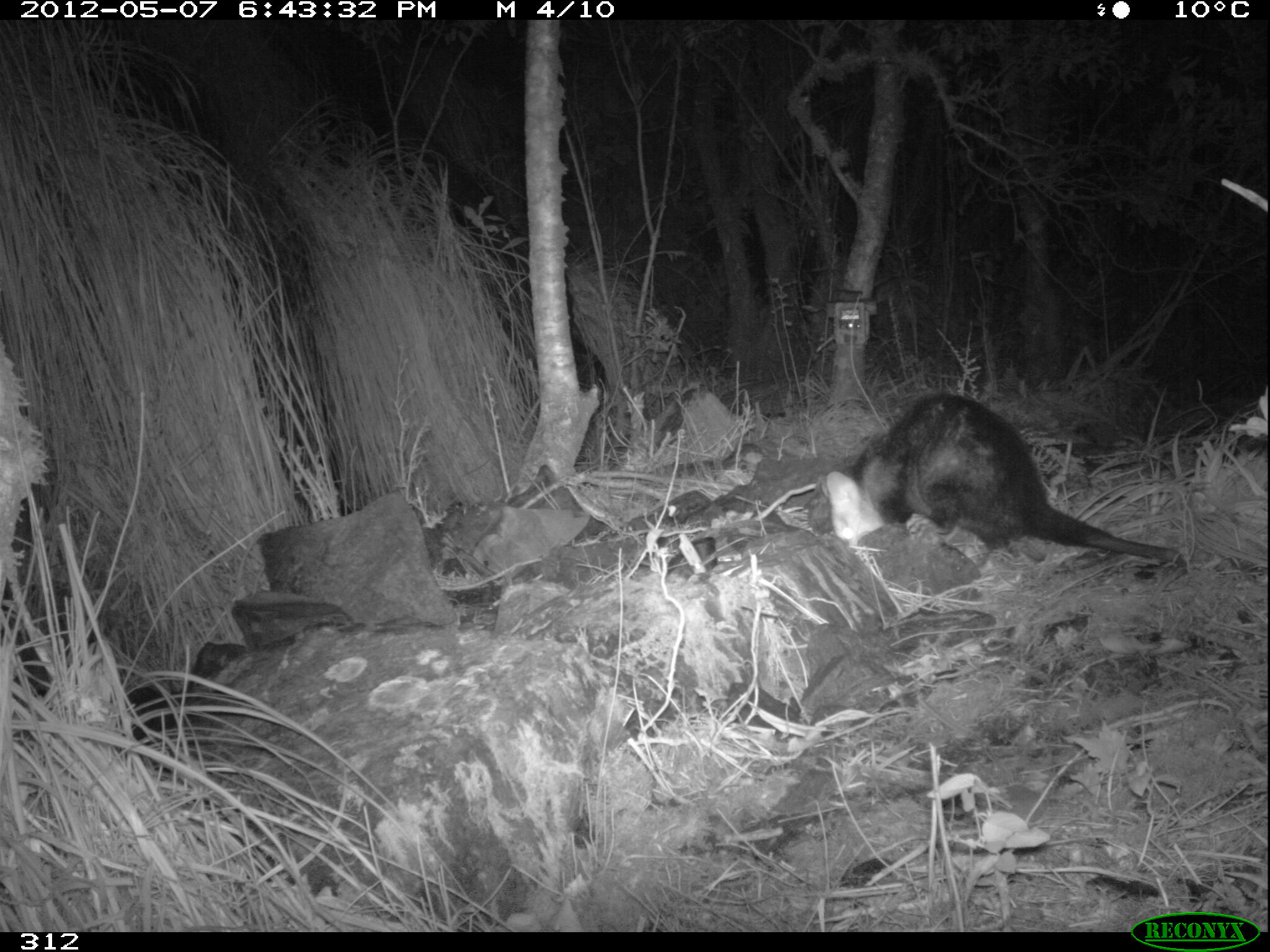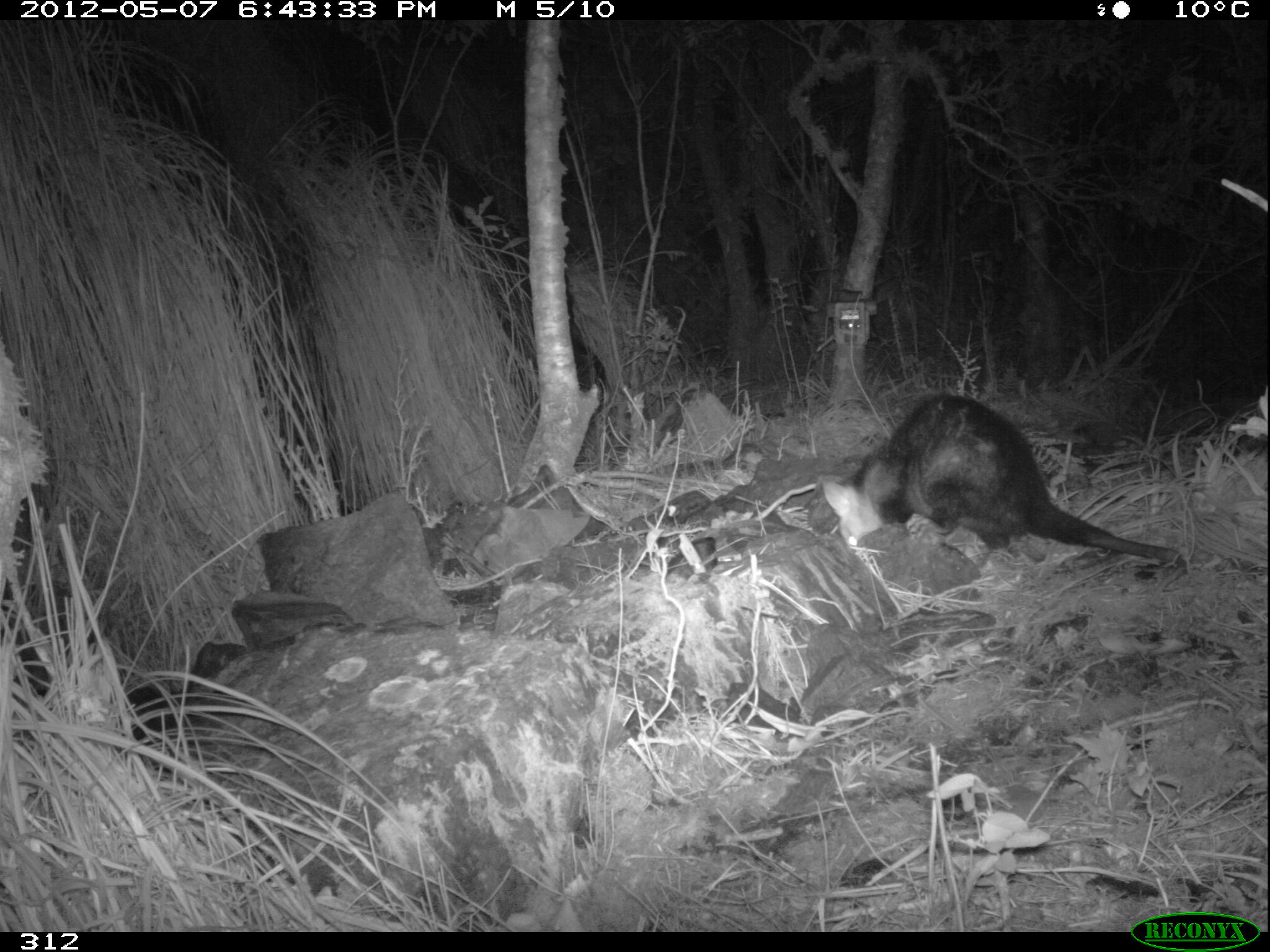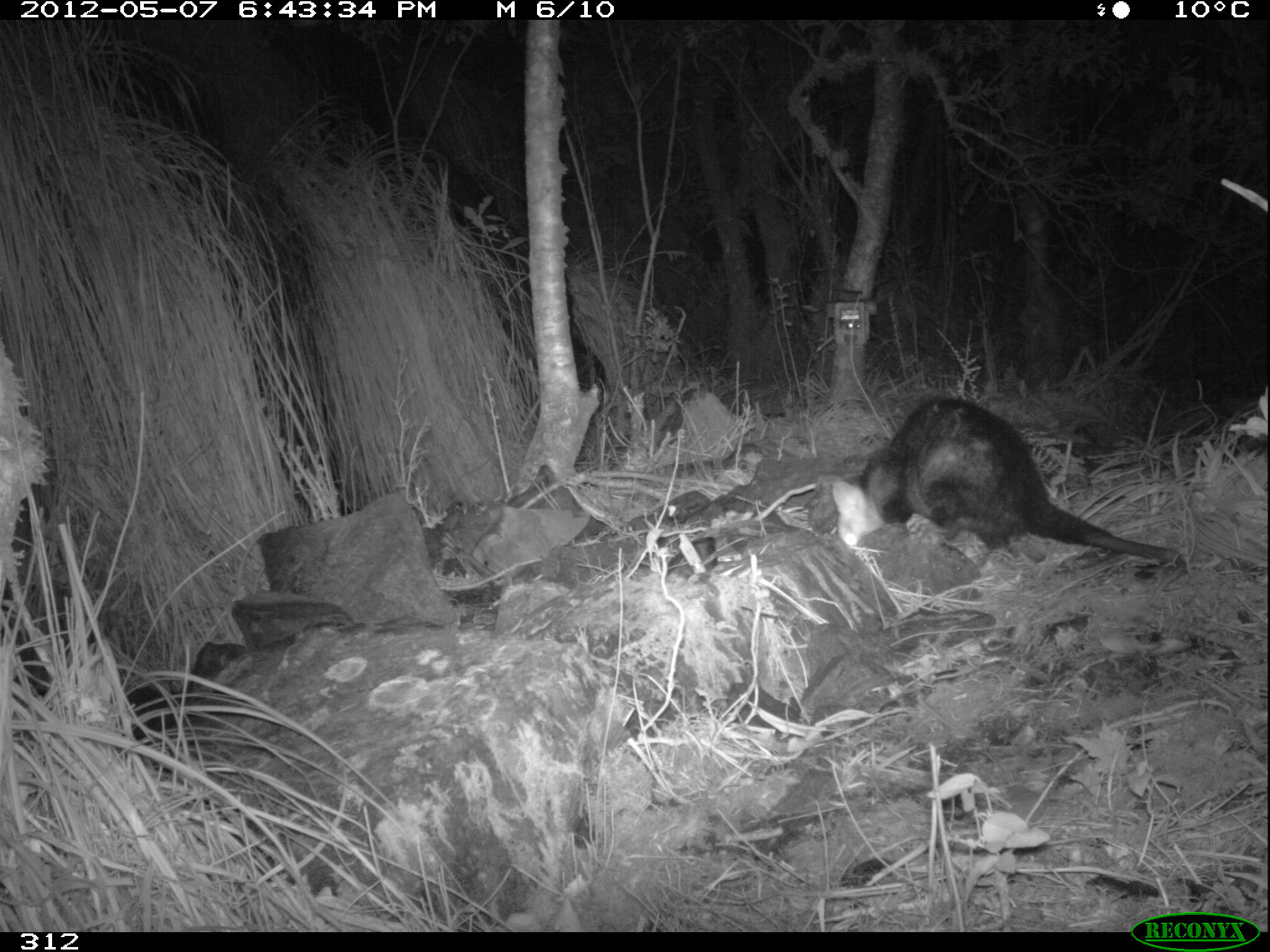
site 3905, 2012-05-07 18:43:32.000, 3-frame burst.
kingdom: Animalia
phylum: Chordata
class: Mammalia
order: Didelphimorphia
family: Didelphidae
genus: Didelphis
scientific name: Didelphis pernigra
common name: andean white-eared opossum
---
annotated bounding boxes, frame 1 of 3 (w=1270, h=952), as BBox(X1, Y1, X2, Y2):
didelphis pernigra: BBox(823, 388, 1188, 576)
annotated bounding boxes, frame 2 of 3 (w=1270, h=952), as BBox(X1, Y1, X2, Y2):
didelphis pernigra: BBox(821, 388, 1187, 601)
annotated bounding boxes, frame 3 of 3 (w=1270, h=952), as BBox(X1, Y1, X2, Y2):
didelphis pernigra: BBox(829, 395, 1188, 600)